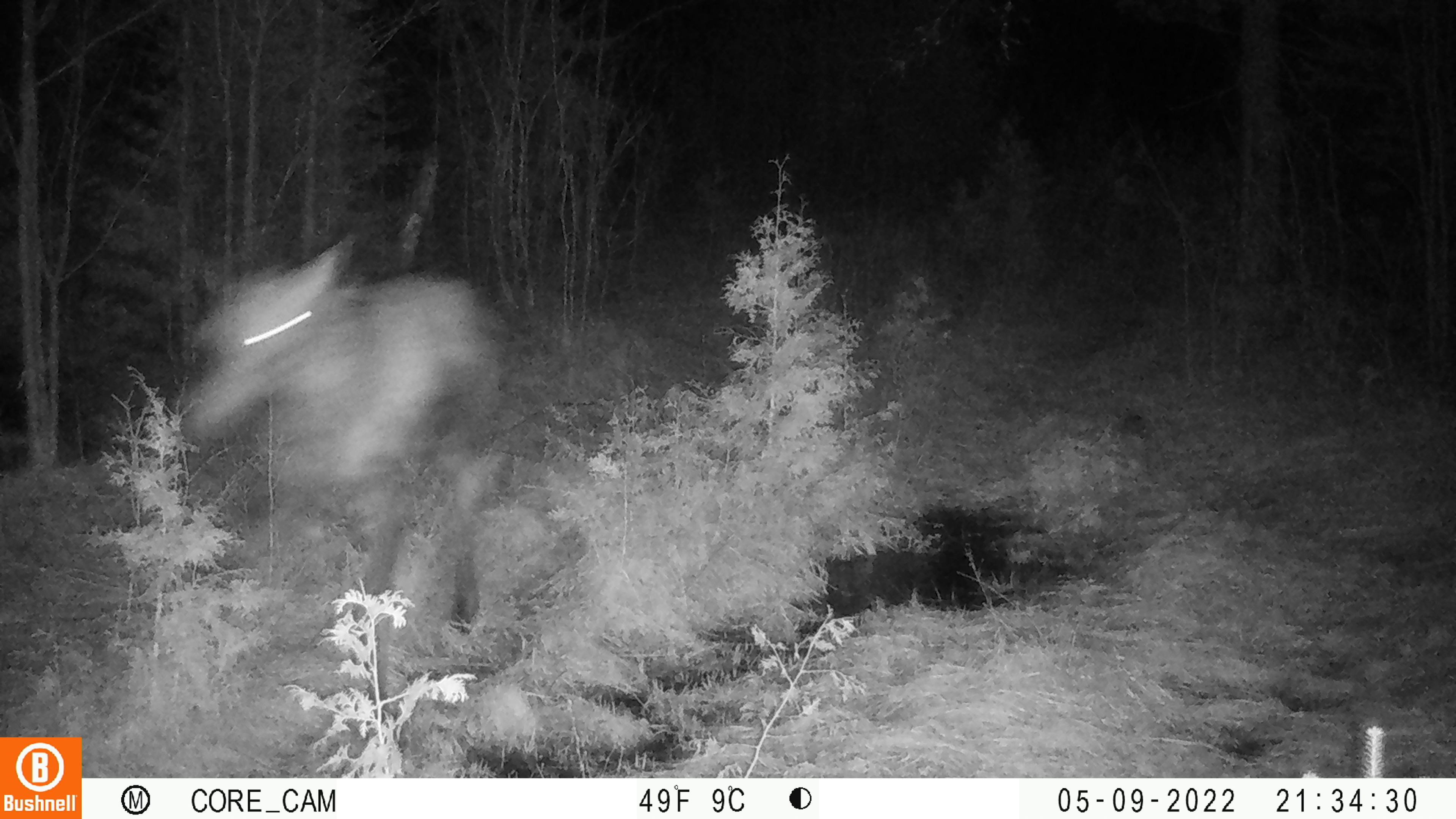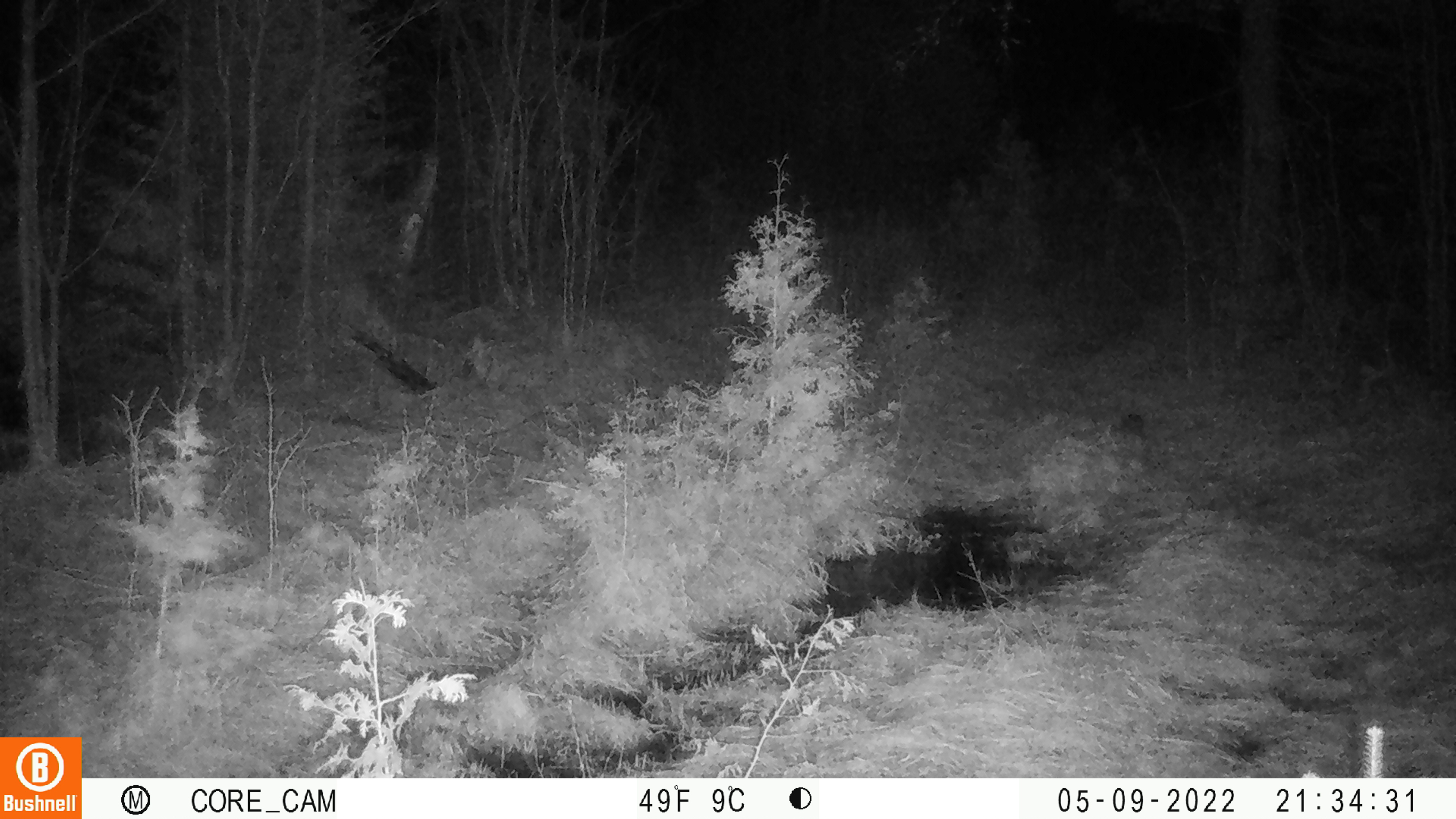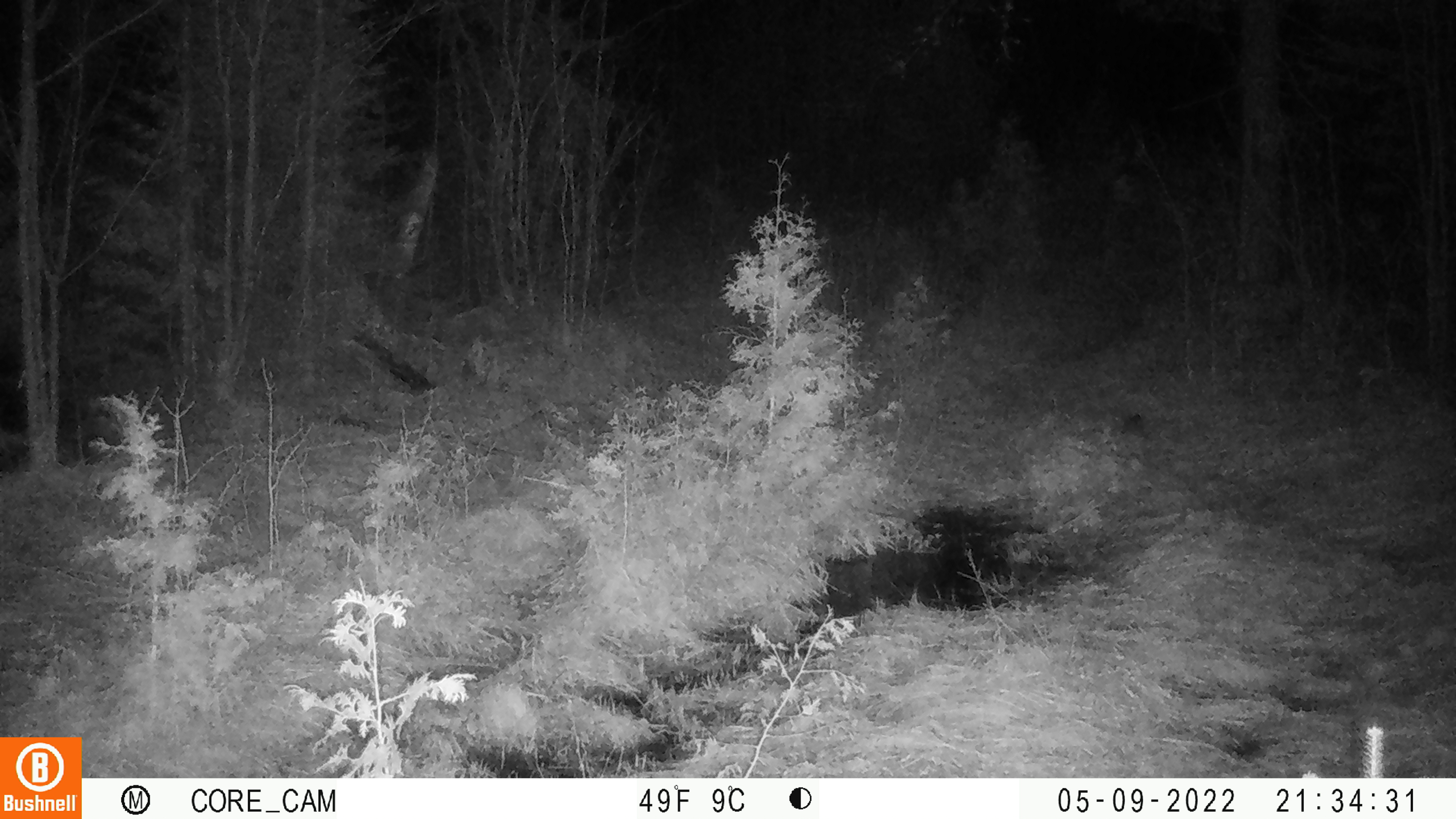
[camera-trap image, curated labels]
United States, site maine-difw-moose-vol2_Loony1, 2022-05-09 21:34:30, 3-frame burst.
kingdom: Animalia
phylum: Chordata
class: Mammalia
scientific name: Mammalia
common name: mammal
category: mammal sp.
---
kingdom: Animalia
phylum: Chordata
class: Mammalia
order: Artiodactyla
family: Cervidae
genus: Alces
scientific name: Alces alces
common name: moose